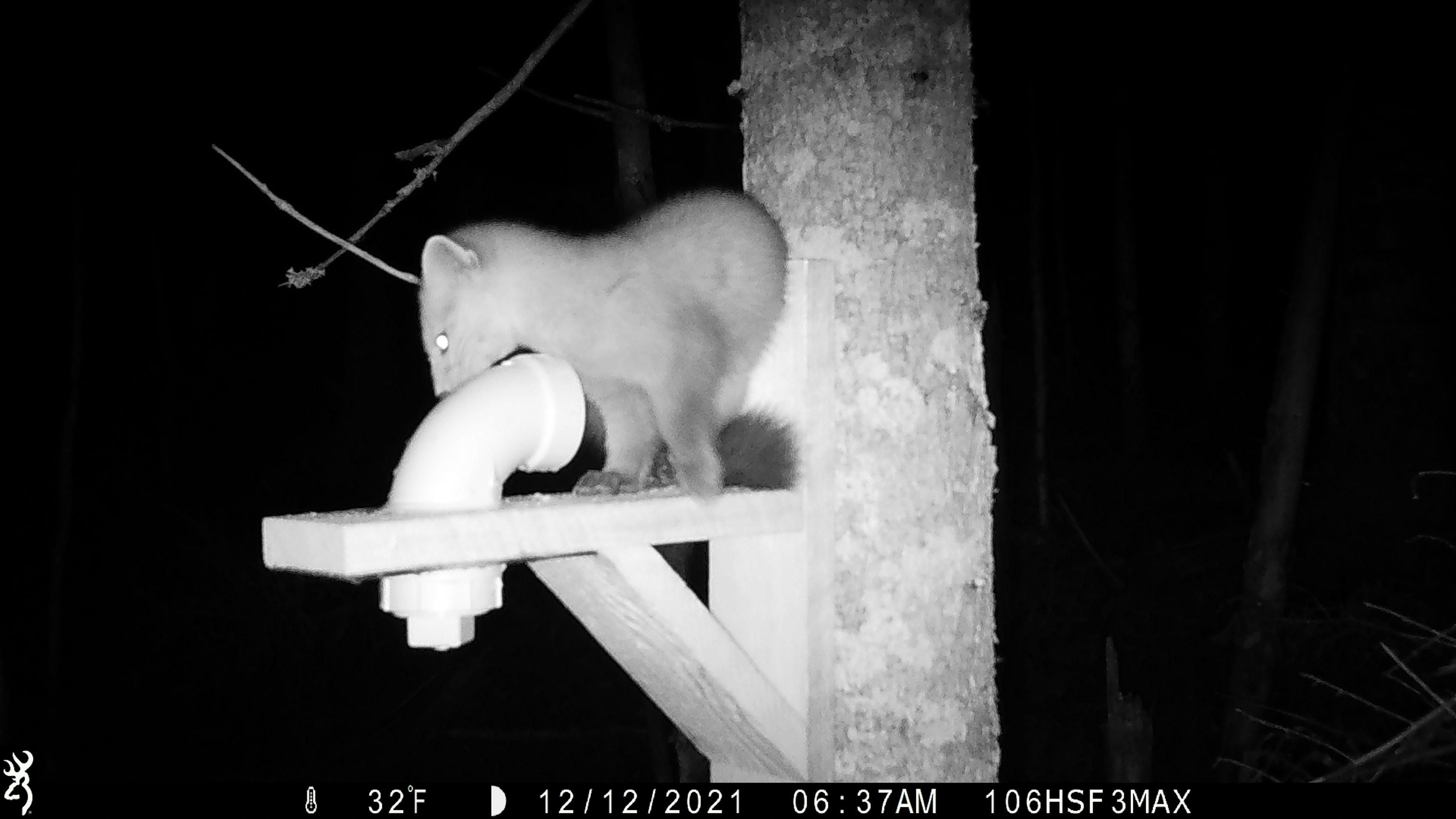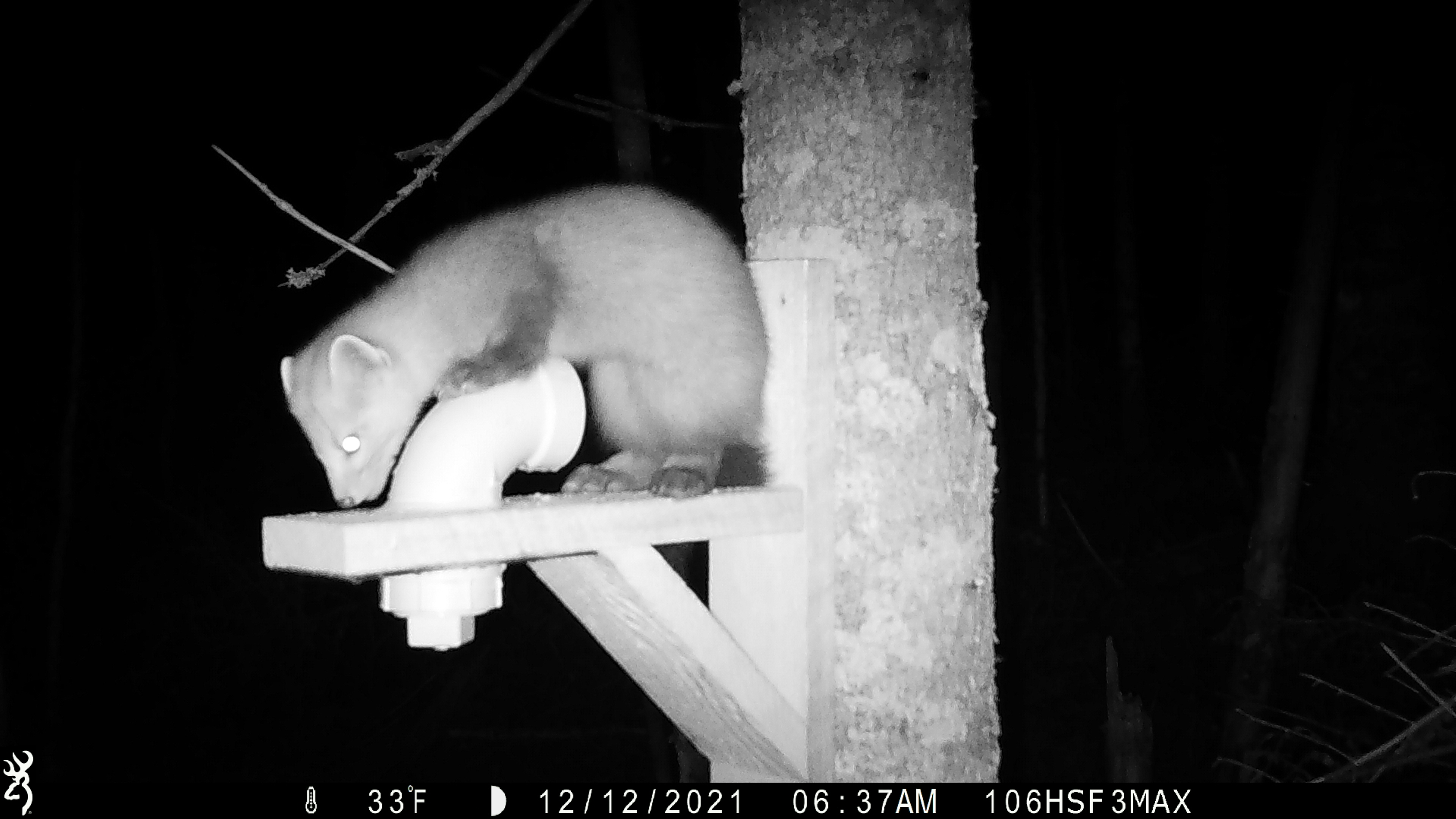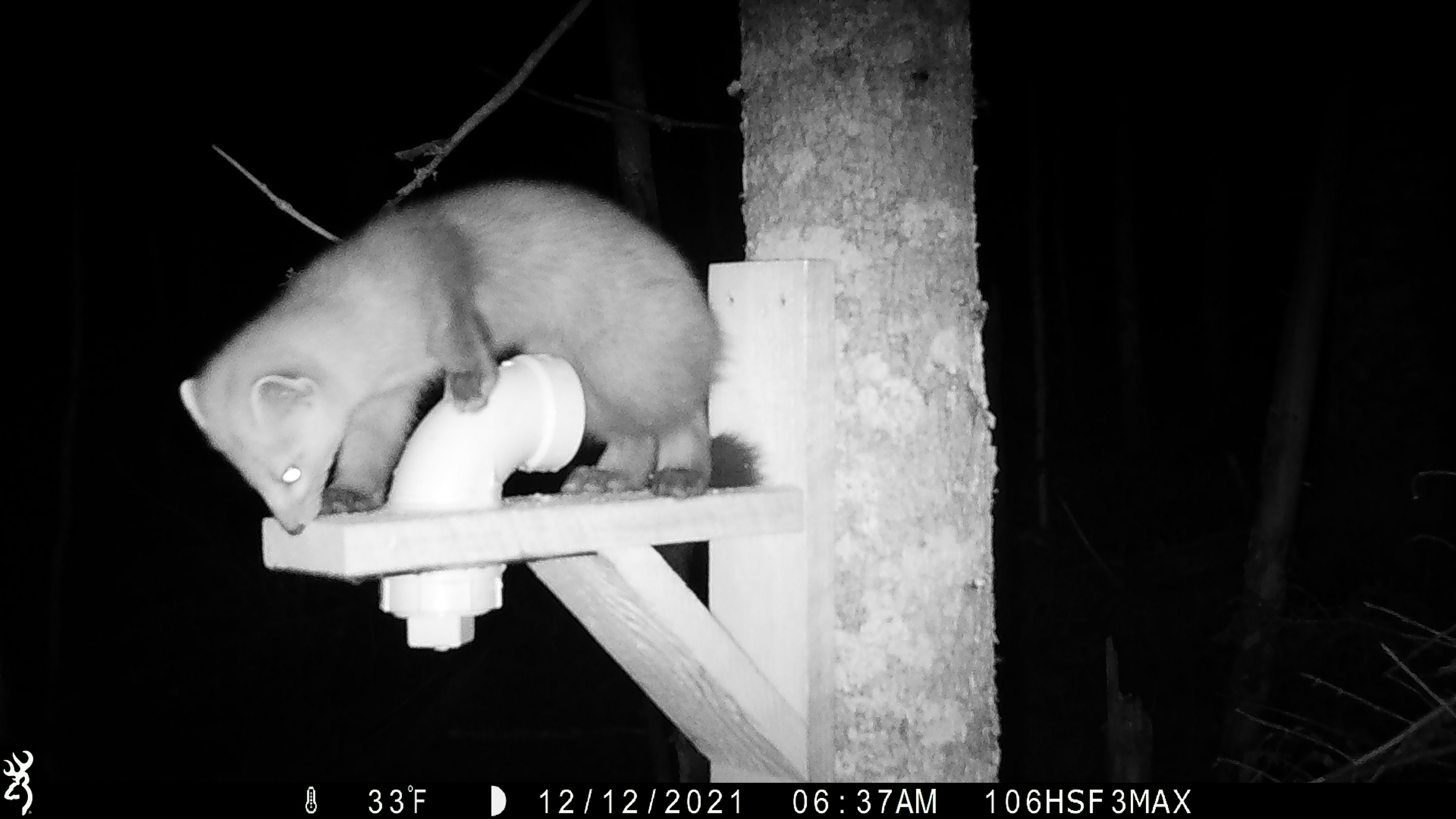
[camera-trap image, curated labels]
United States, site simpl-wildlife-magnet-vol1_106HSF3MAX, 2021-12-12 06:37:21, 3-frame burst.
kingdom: Animalia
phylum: Chordata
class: Mammalia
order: Carnivora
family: Mustelidae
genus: Martes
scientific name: Martes americana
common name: american marten